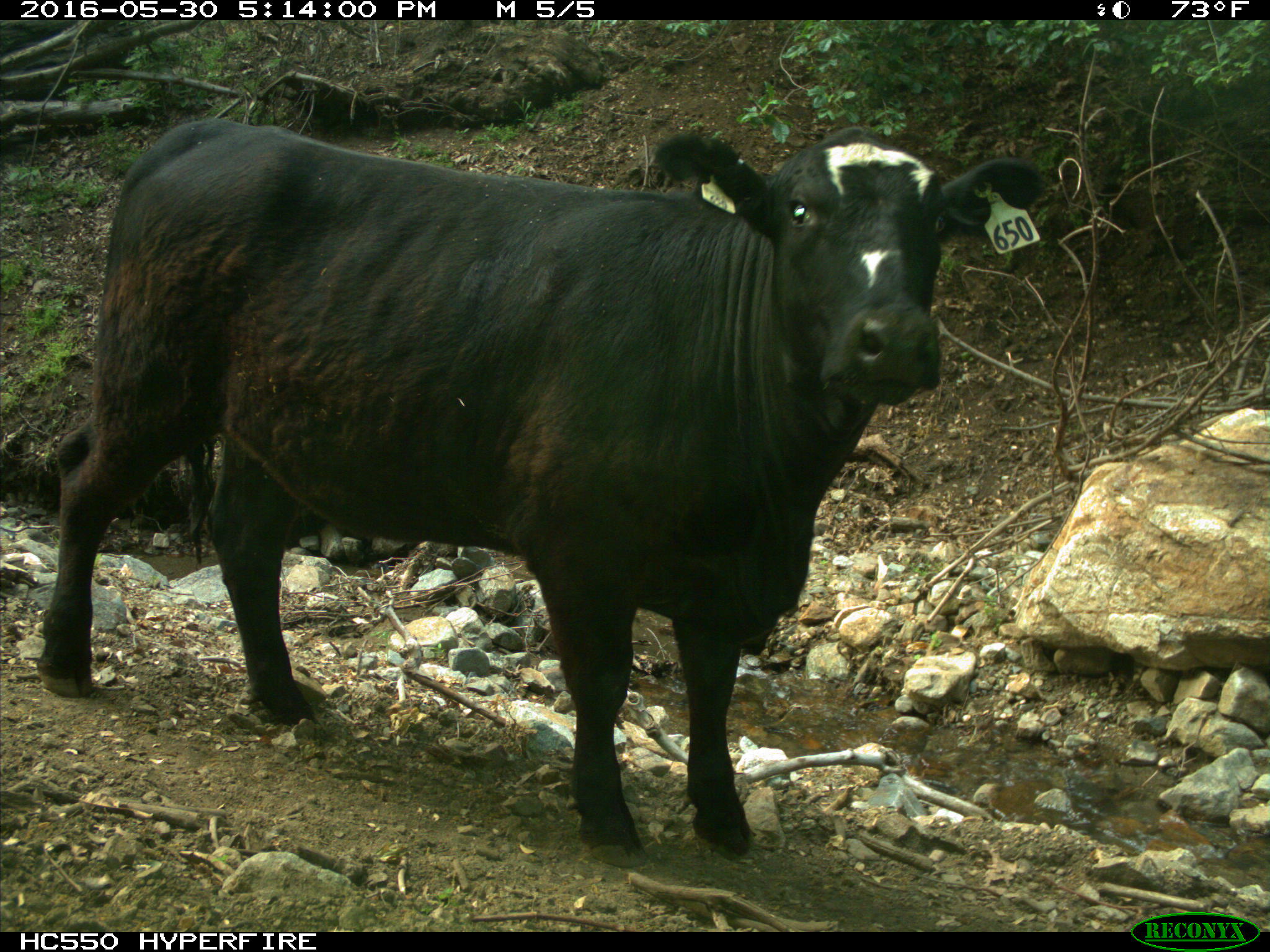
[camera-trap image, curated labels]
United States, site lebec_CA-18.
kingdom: Animalia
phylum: Chordata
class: Mammalia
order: Artiodactyla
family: Bovidae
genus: Bos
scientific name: Bos taurus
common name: domestic cow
Bos taurus (domestic cow).